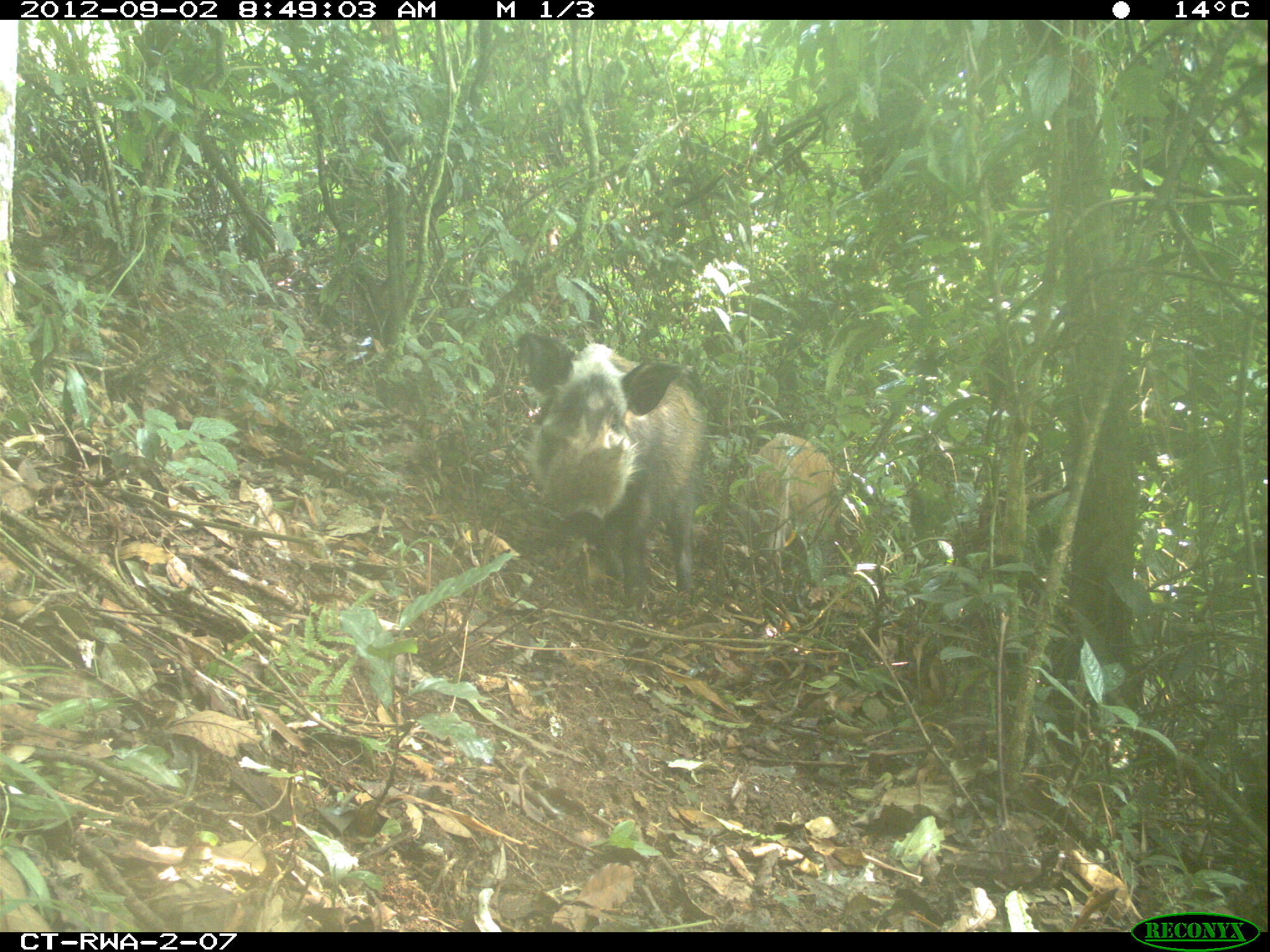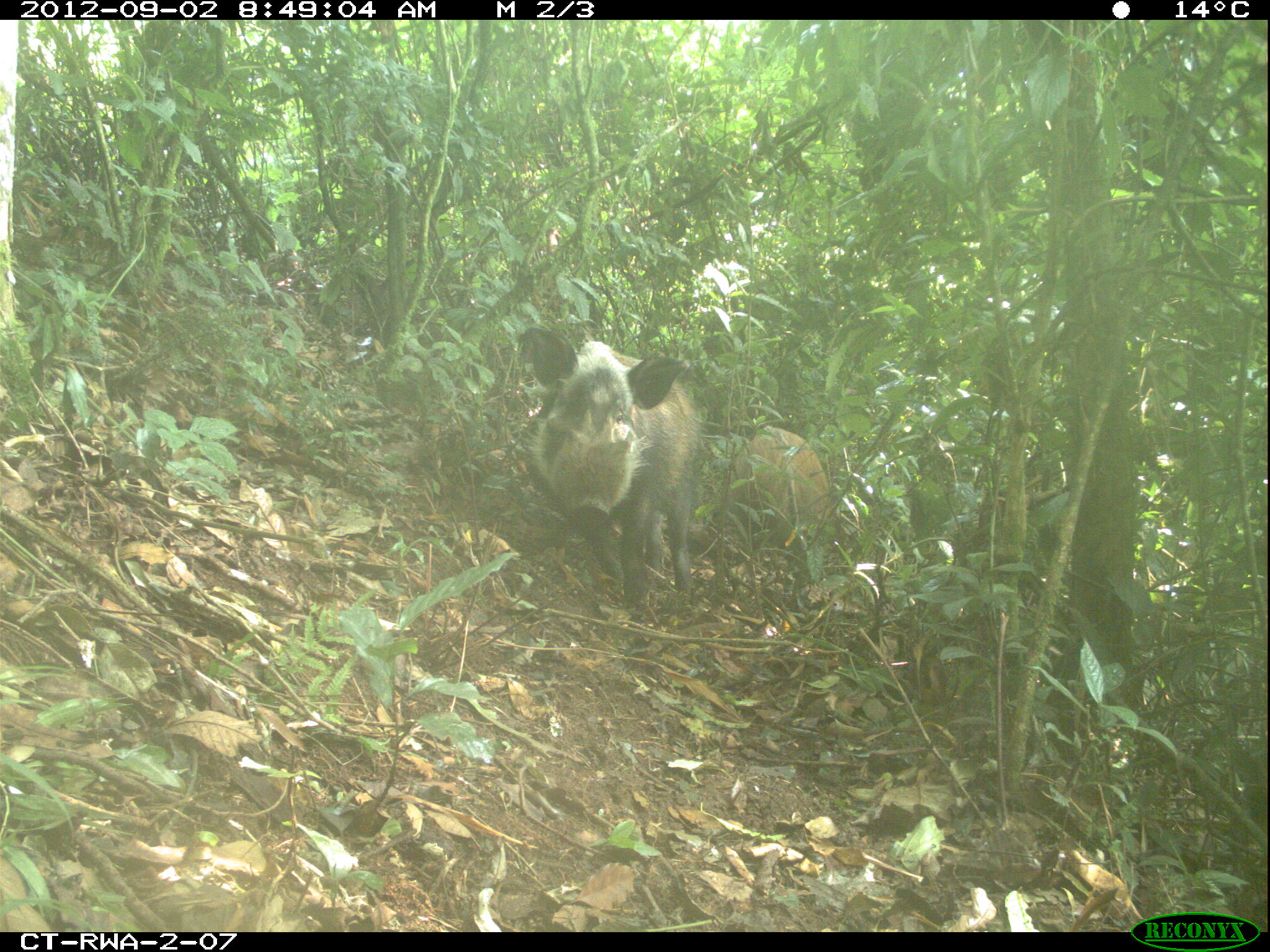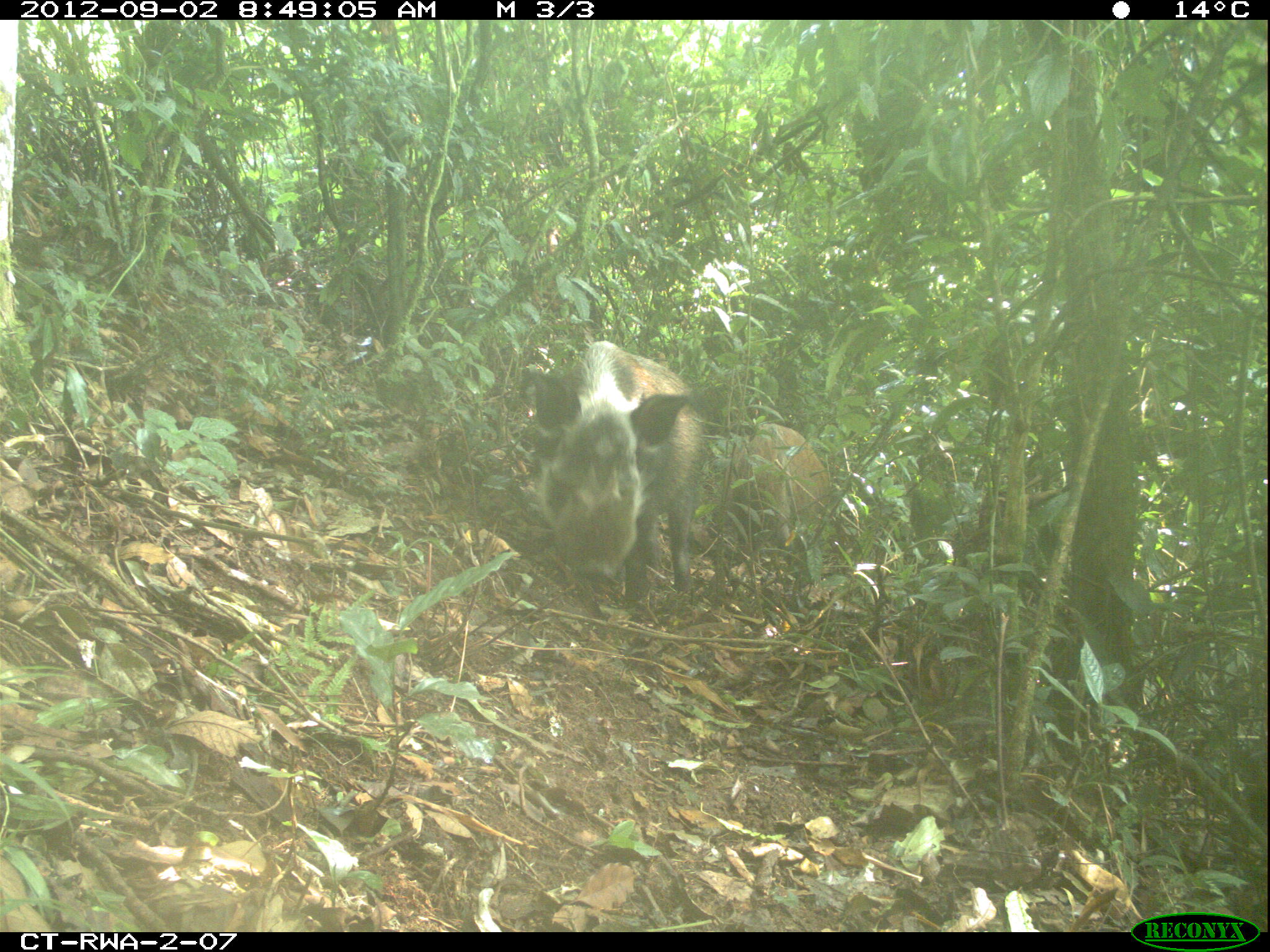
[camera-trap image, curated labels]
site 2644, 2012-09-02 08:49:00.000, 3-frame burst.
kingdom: Animalia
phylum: Chordata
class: Mammalia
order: Artiodactyla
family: Suidae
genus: Potamochoerus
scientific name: Potamochoerus larvatus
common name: bushpig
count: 8